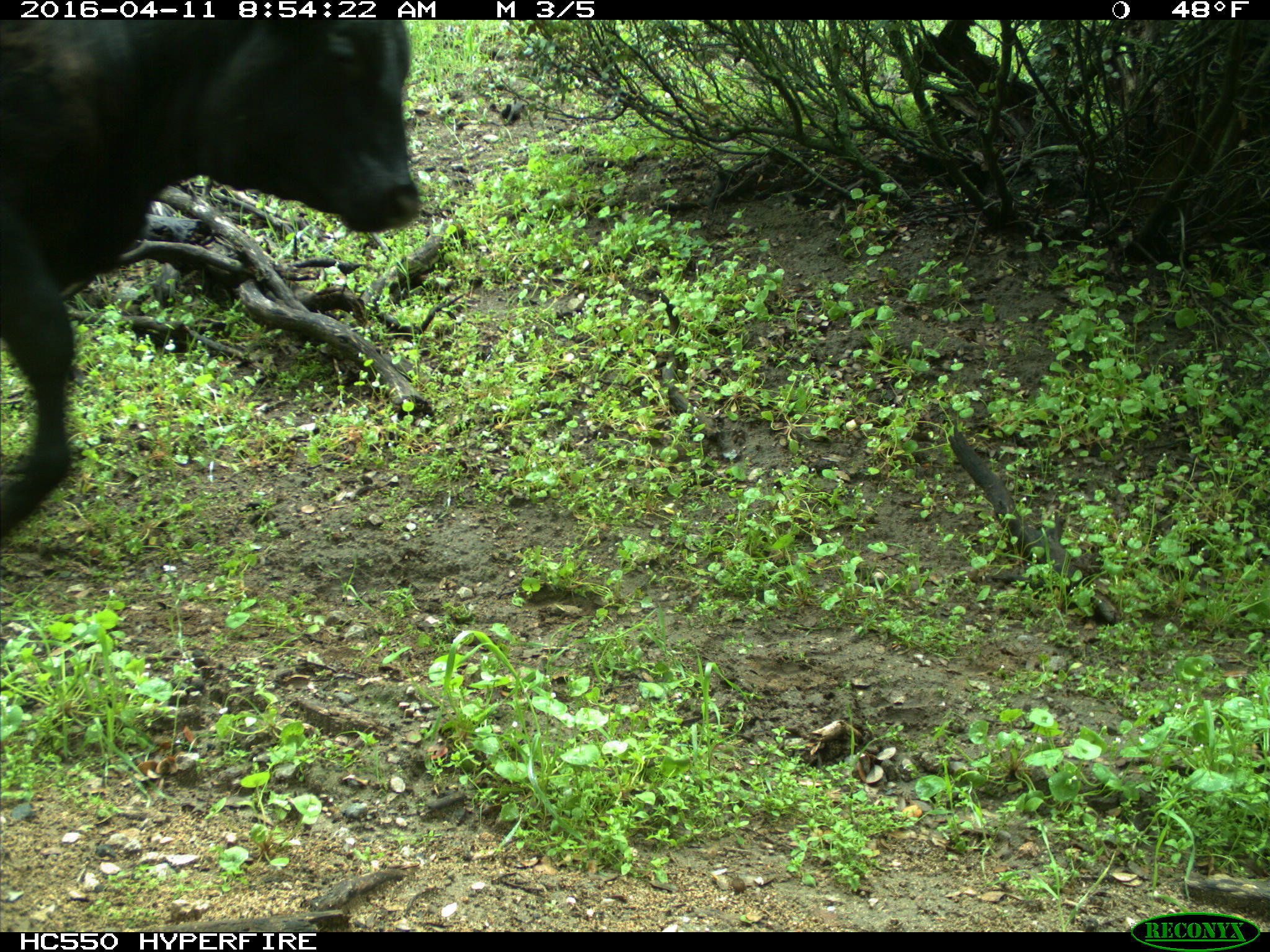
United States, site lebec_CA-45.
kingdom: Animalia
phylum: Chordata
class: Mammalia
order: Artiodactyla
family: Bovidae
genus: Bos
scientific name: Bos taurus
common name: domestic cow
Bos taurus (domestic cow).